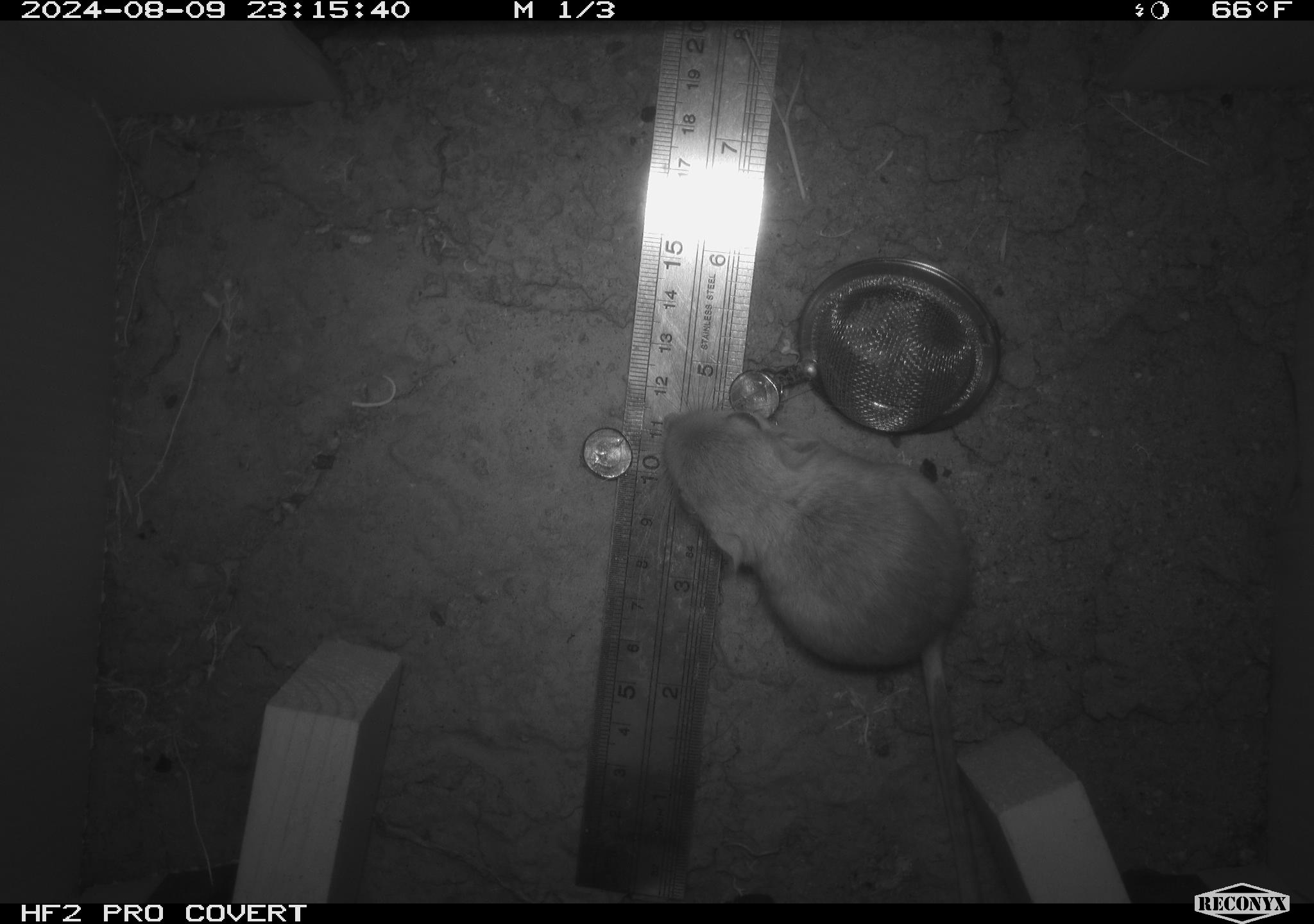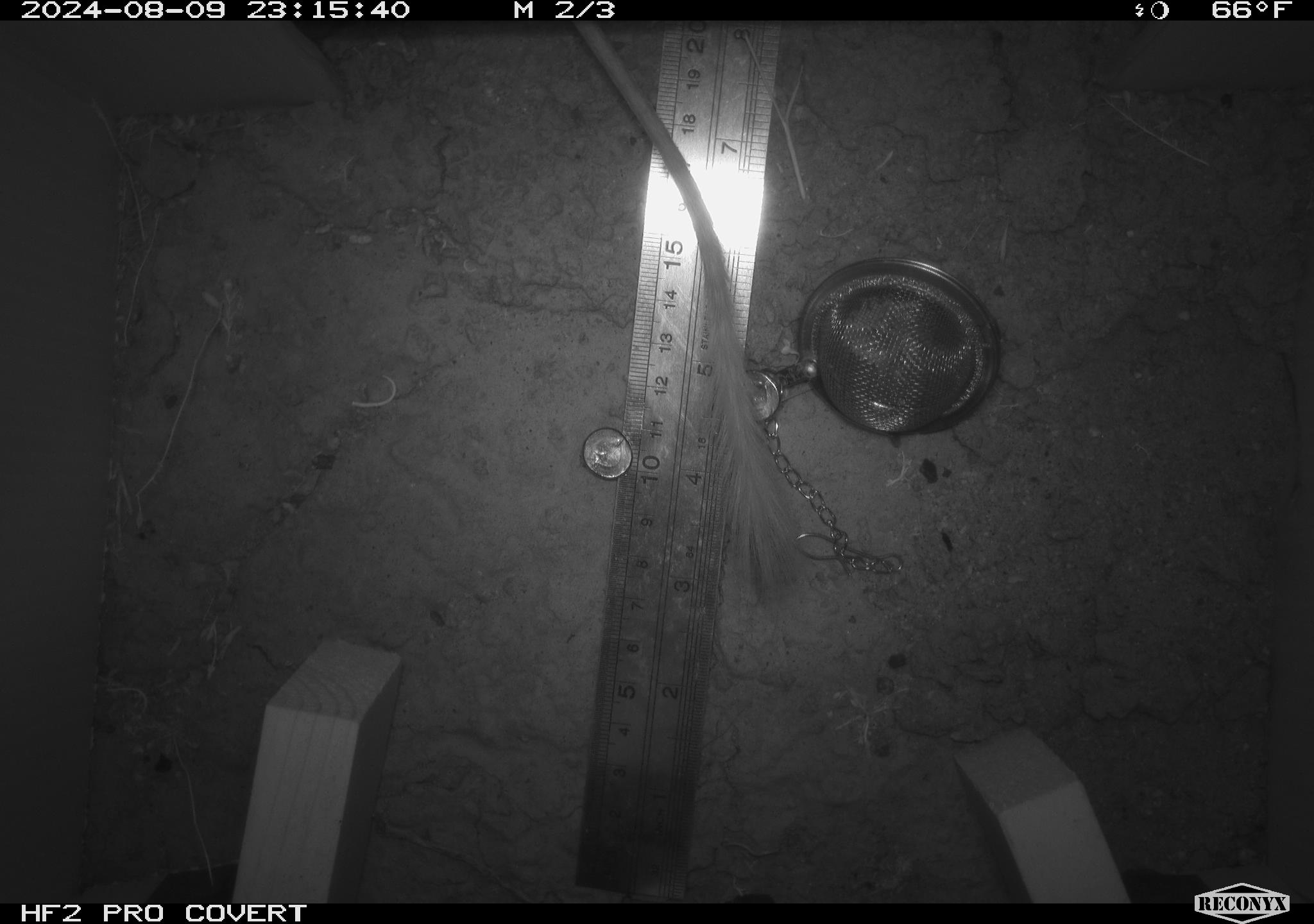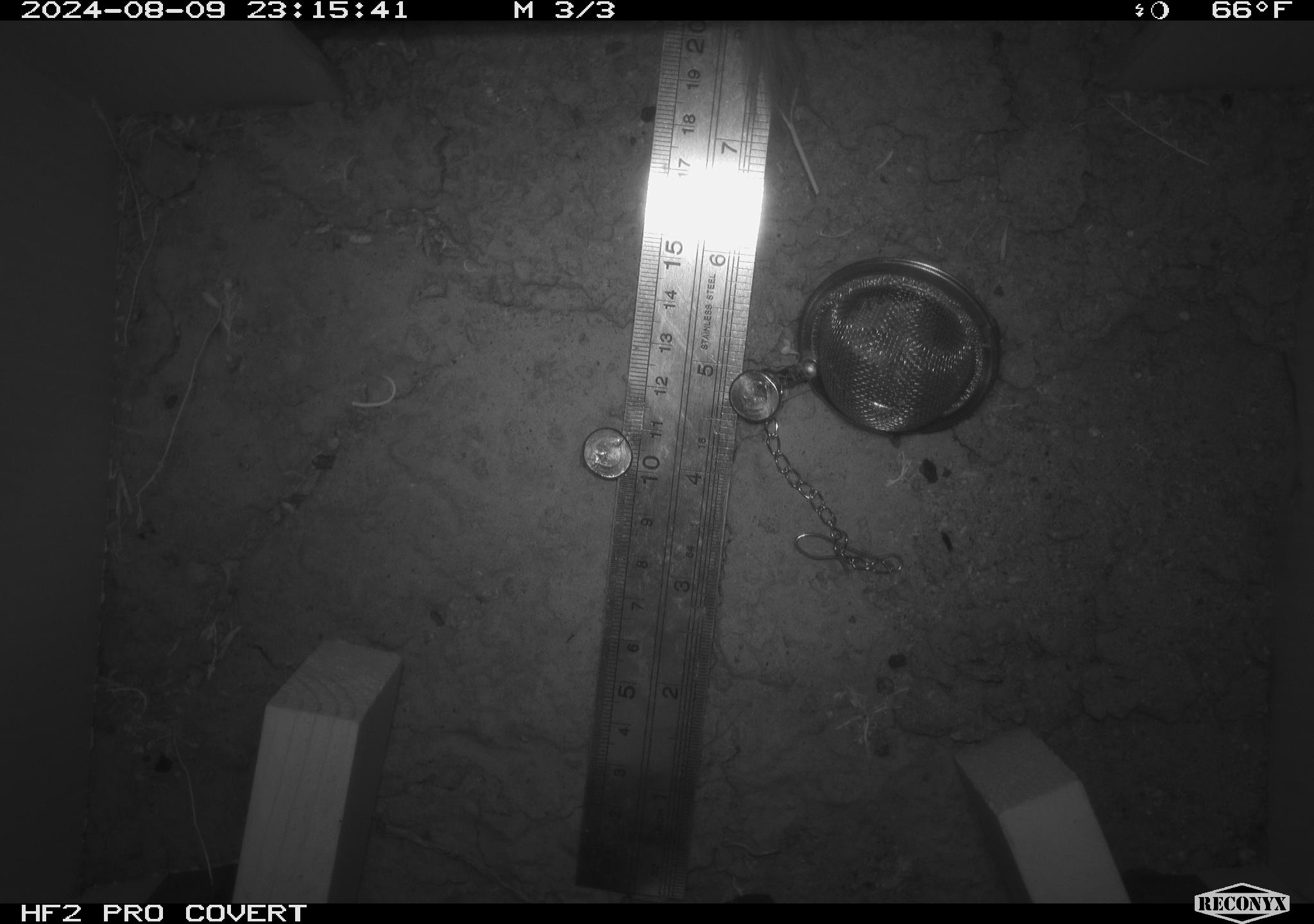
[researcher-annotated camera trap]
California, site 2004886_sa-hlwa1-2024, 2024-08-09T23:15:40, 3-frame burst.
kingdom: Animalia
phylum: Chordata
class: Mammalia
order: Rodentia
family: Heteromyidae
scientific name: Heteromyidae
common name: kangaroo rats and pocket mice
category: heteromyidae family